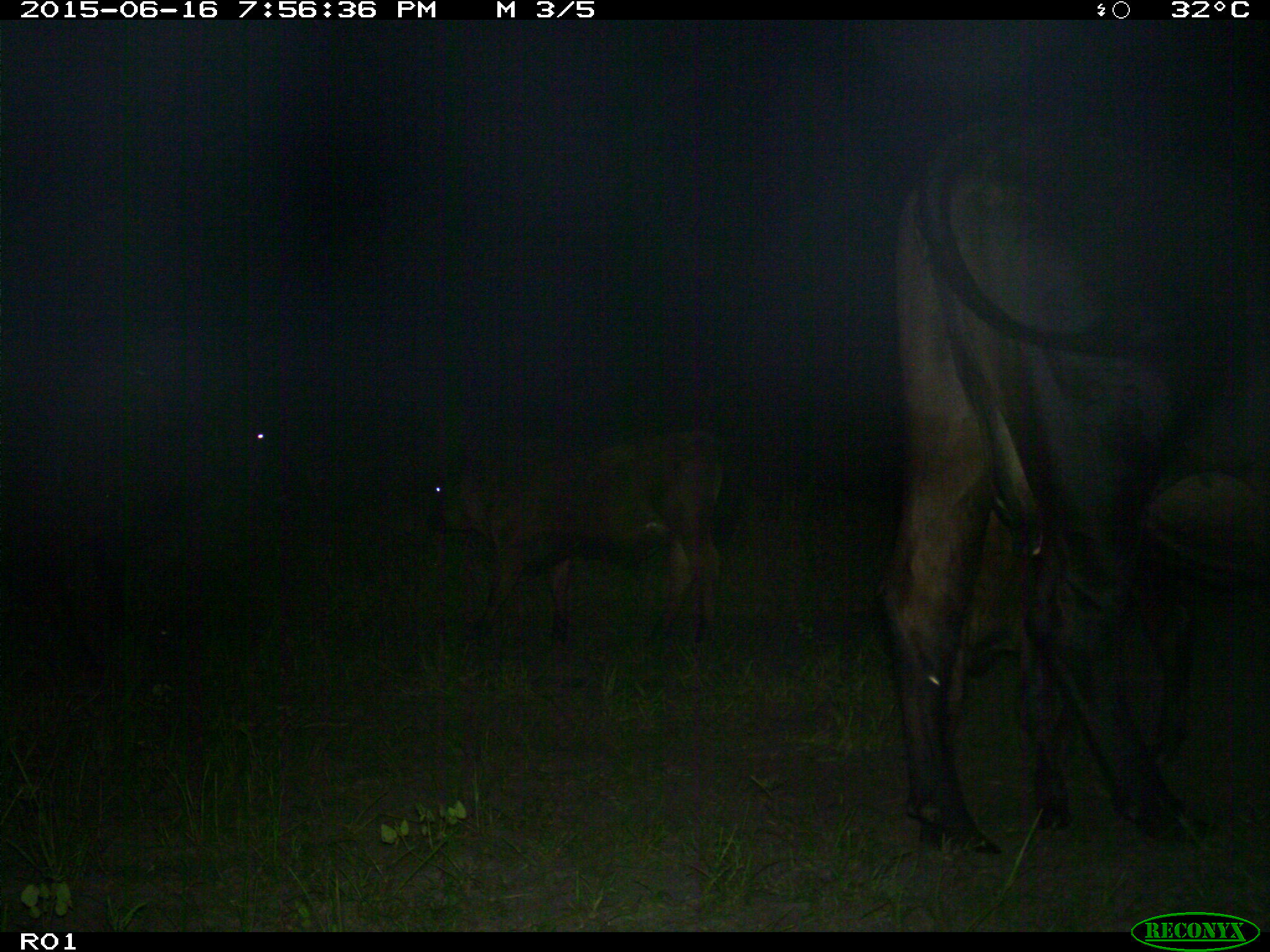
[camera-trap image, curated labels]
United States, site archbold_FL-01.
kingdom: Animalia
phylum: Chordata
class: Mammalia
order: Artiodactyla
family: Bovidae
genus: Bos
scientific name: Bos taurus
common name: domestic cow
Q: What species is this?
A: Bos taurus (domestic cow).